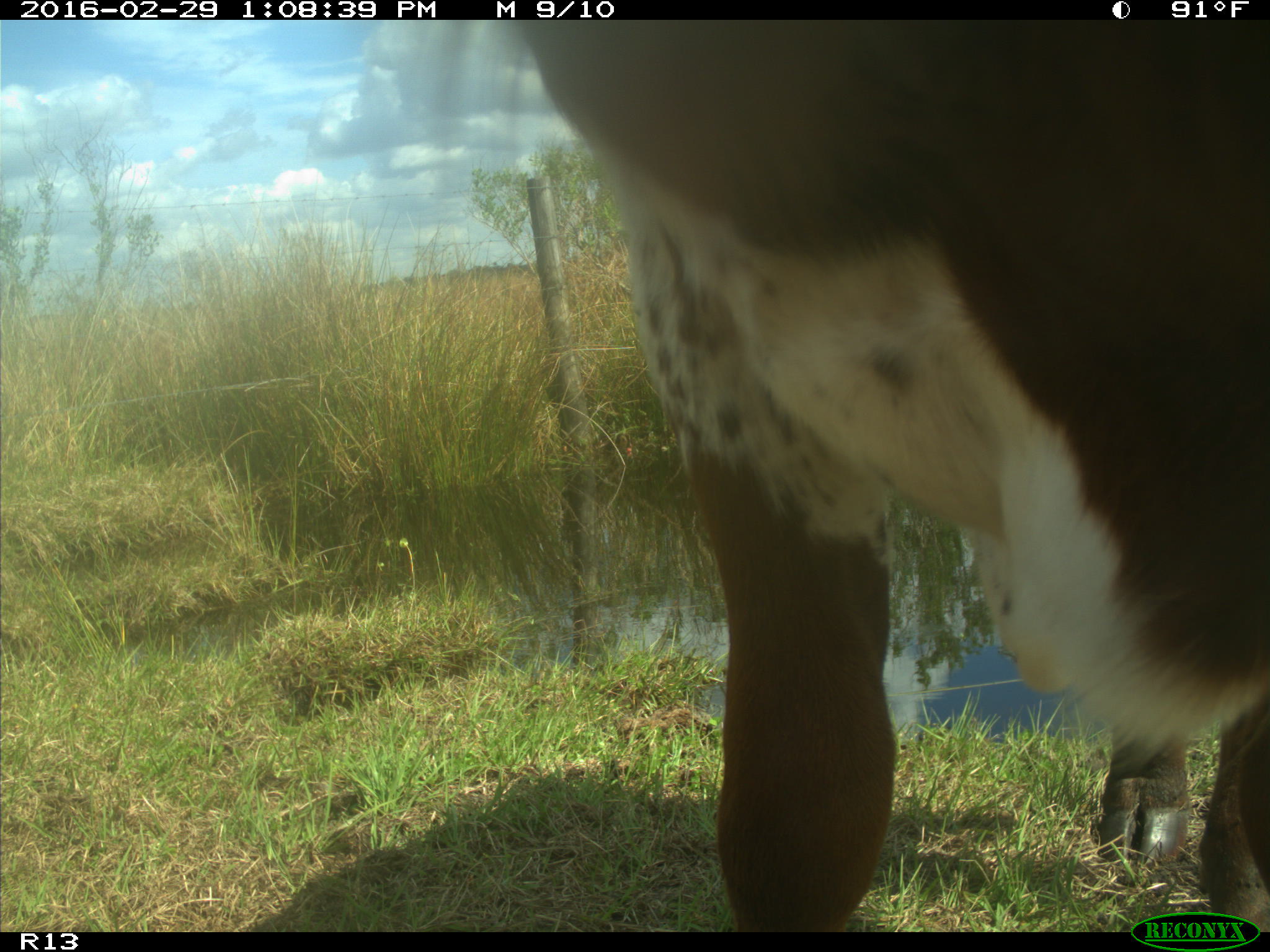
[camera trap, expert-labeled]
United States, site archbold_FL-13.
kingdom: Animalia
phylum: Chordata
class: Mammalia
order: Artiodactyla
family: Bovidae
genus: Bos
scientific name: Bos taurus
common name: domestic cow